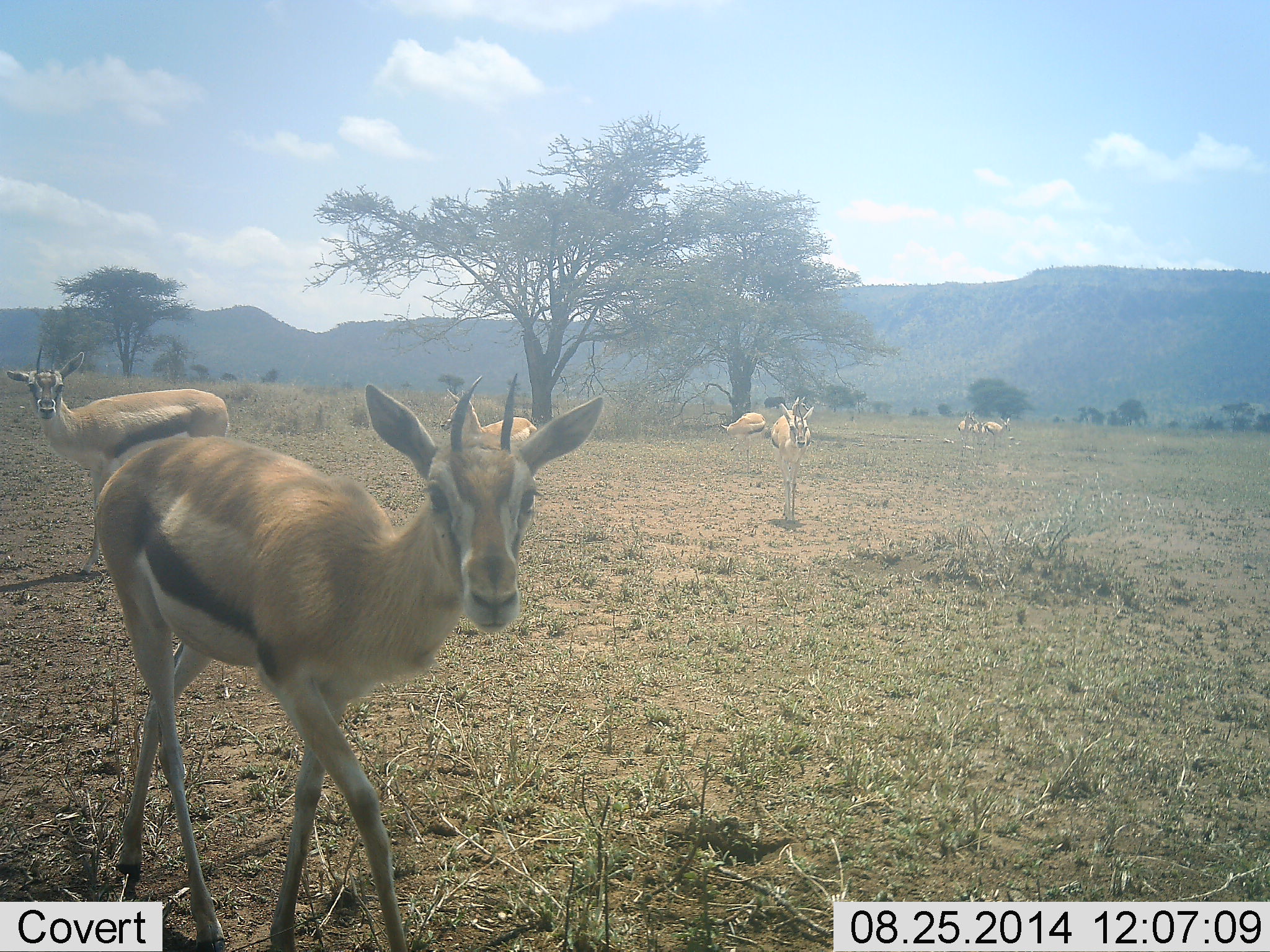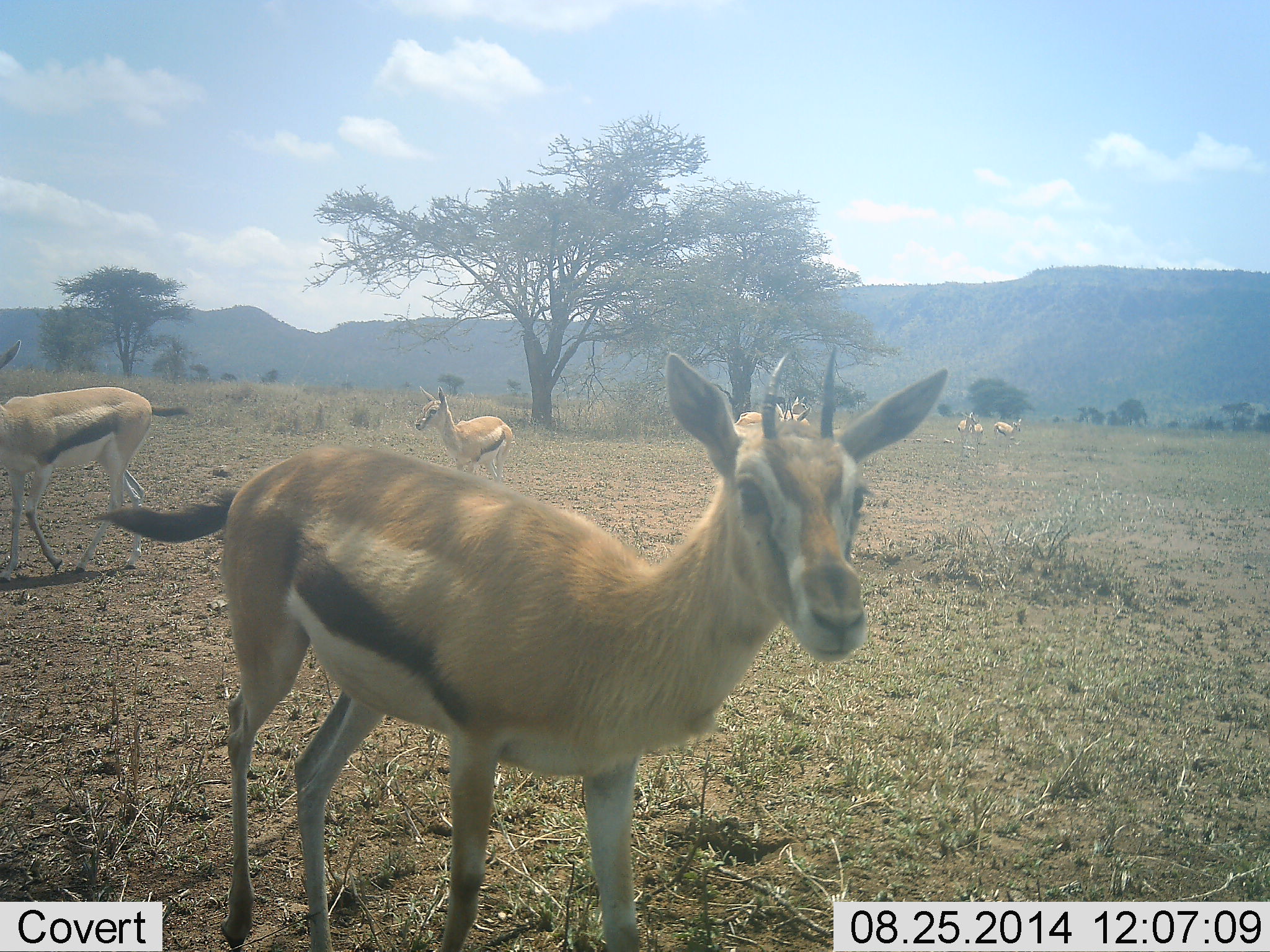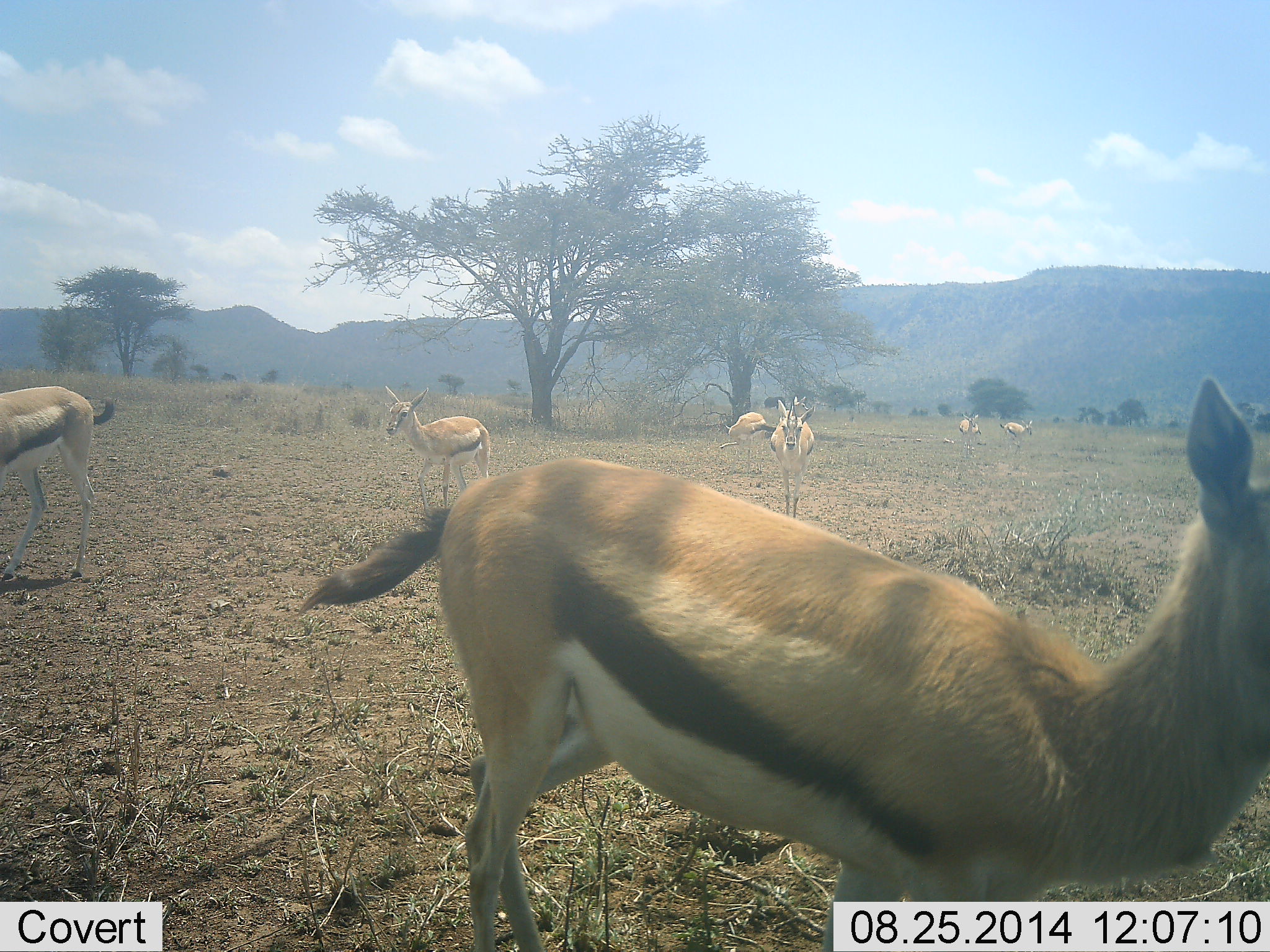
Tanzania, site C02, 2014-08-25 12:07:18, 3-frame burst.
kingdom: Animalia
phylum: Chordata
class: Mammalia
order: Artiodactyla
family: Bovidae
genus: Eudorcas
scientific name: Eudorcas thomsonii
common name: thomson's gazelle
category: gazellethomsons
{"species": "gazellethomsons (thomson's gazelle) (Eudorcas thomsonii)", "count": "7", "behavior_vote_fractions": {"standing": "70%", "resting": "0%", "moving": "80%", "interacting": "0%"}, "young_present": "20%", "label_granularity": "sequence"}